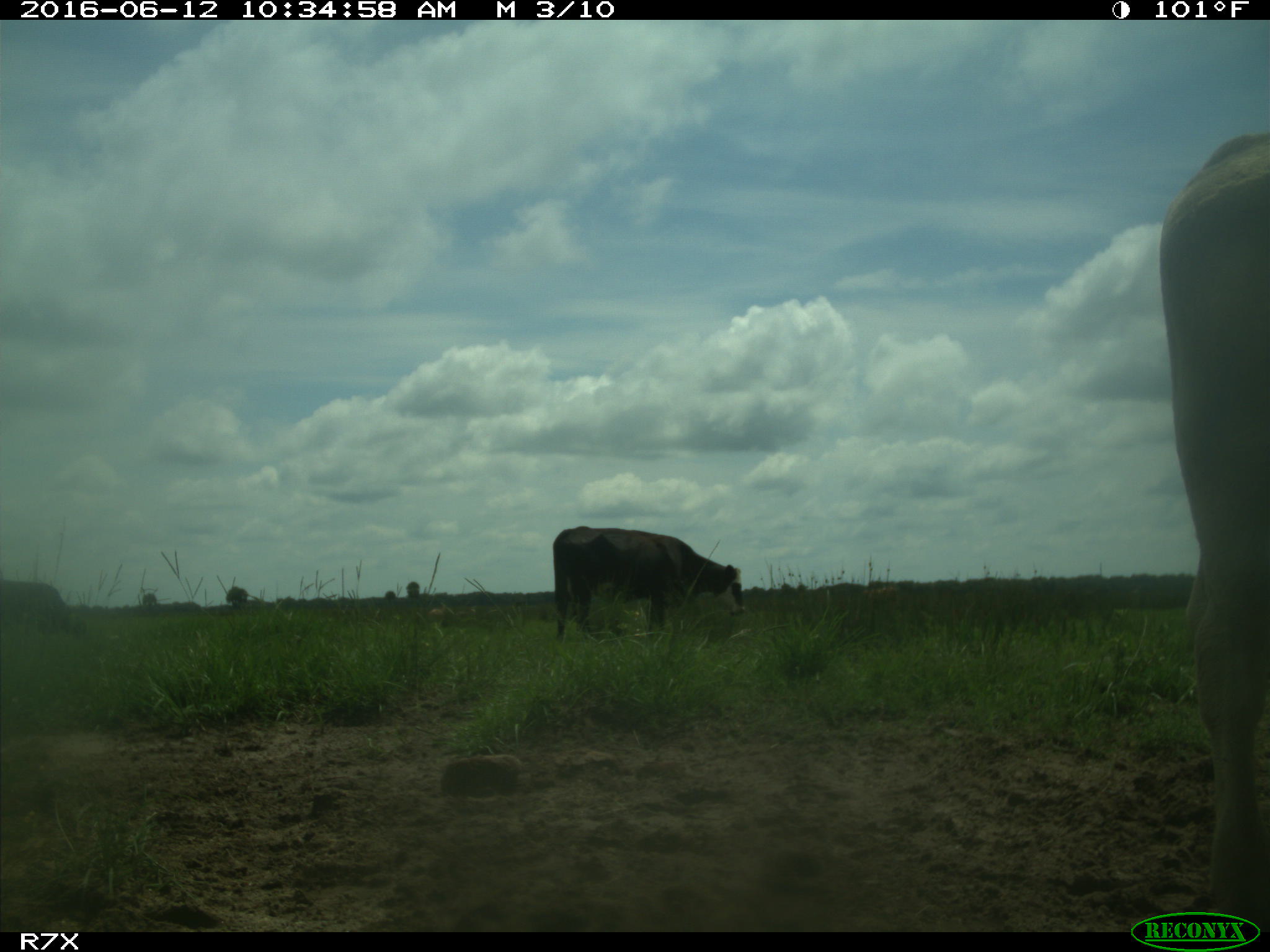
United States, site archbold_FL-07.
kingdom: Animalia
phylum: Chordata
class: Mammalia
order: Artiodactyla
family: Bovidae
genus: Bos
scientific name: Bos taurus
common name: domestic cow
Bos taurus (domestic cow).